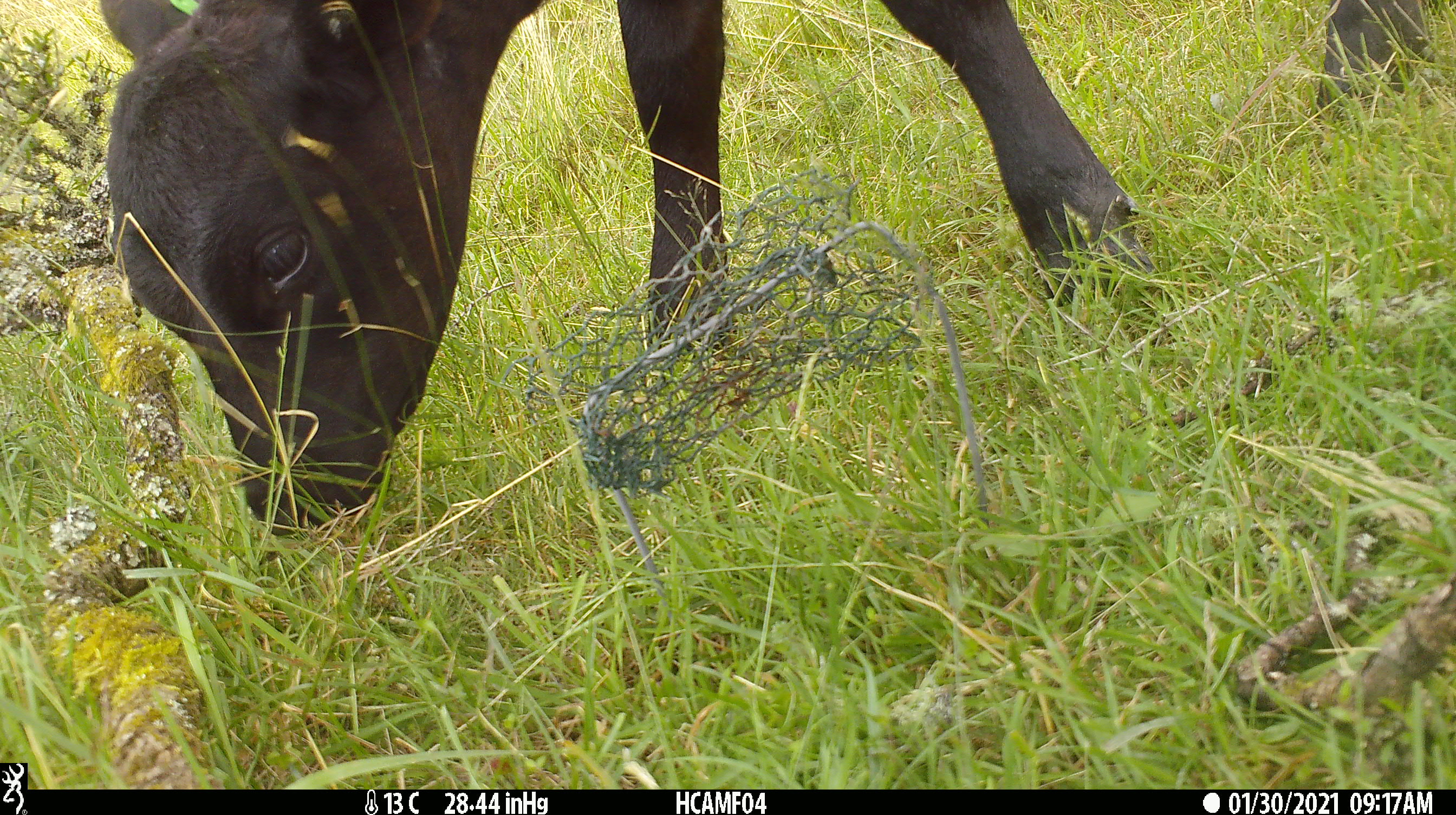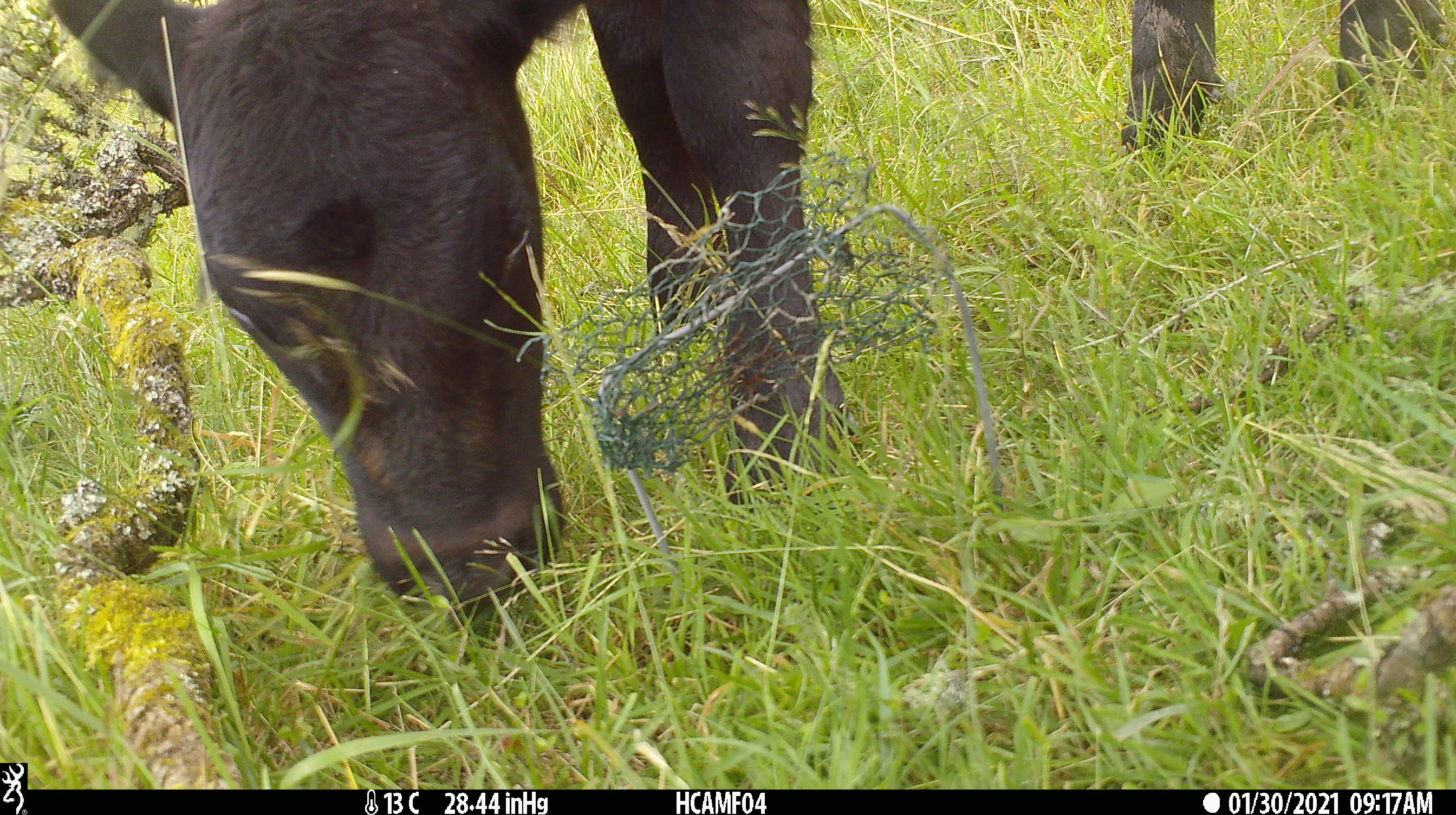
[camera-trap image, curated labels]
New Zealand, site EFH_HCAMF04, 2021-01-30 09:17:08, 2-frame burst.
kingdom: Animalia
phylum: Chordata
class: Mammalia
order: Artiodactyla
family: Bovidae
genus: Bos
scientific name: Bos taurus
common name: domestic cow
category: cow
Cow (domestic cow) (Bos taurus).